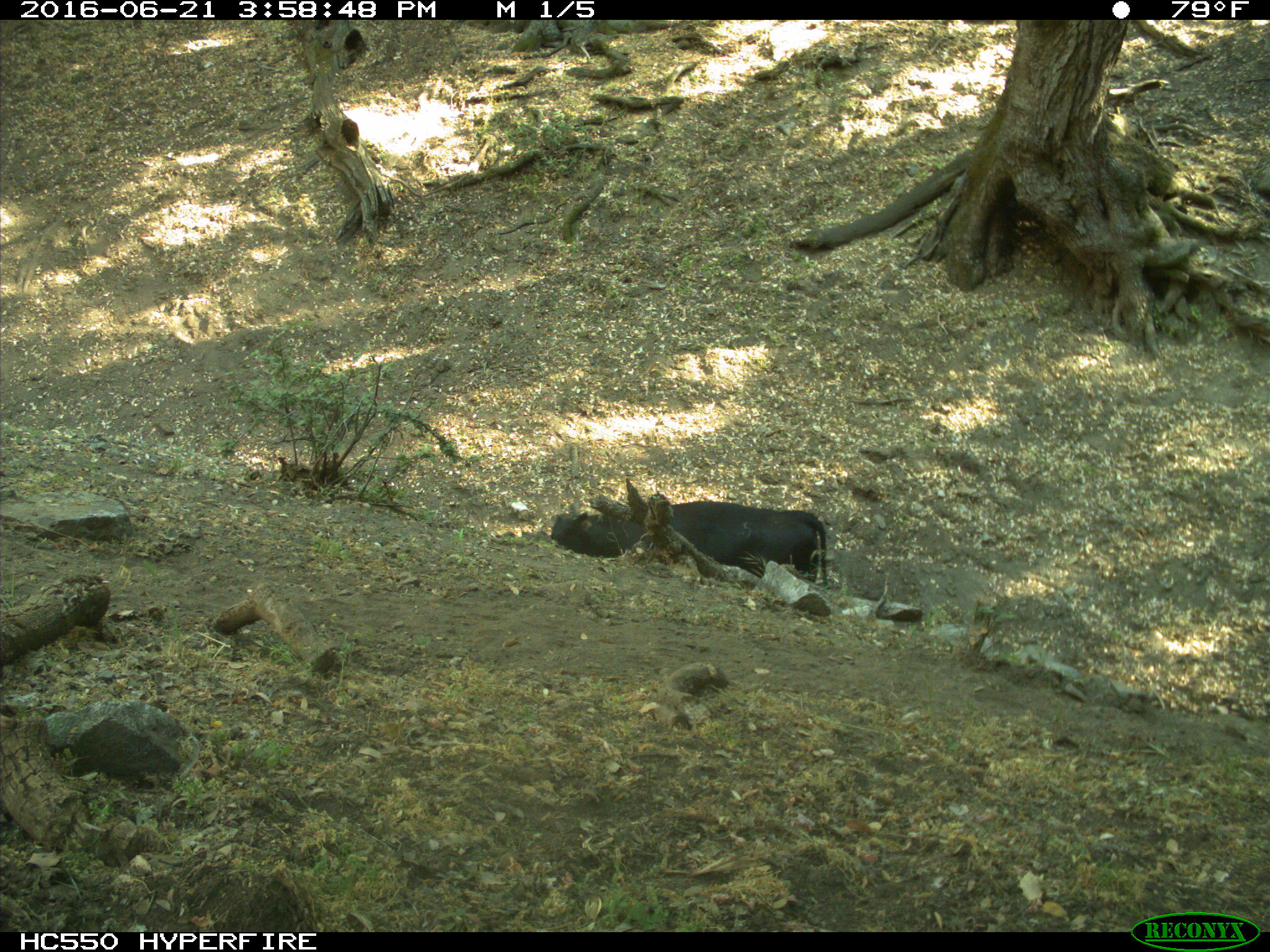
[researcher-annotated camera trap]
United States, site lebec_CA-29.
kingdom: Animalia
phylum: Chordata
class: Mammalia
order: Artiodactyla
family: Bovidae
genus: Bos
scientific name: Bos taurus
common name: domestic cow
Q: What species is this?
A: Bos taurus (domestic cow).